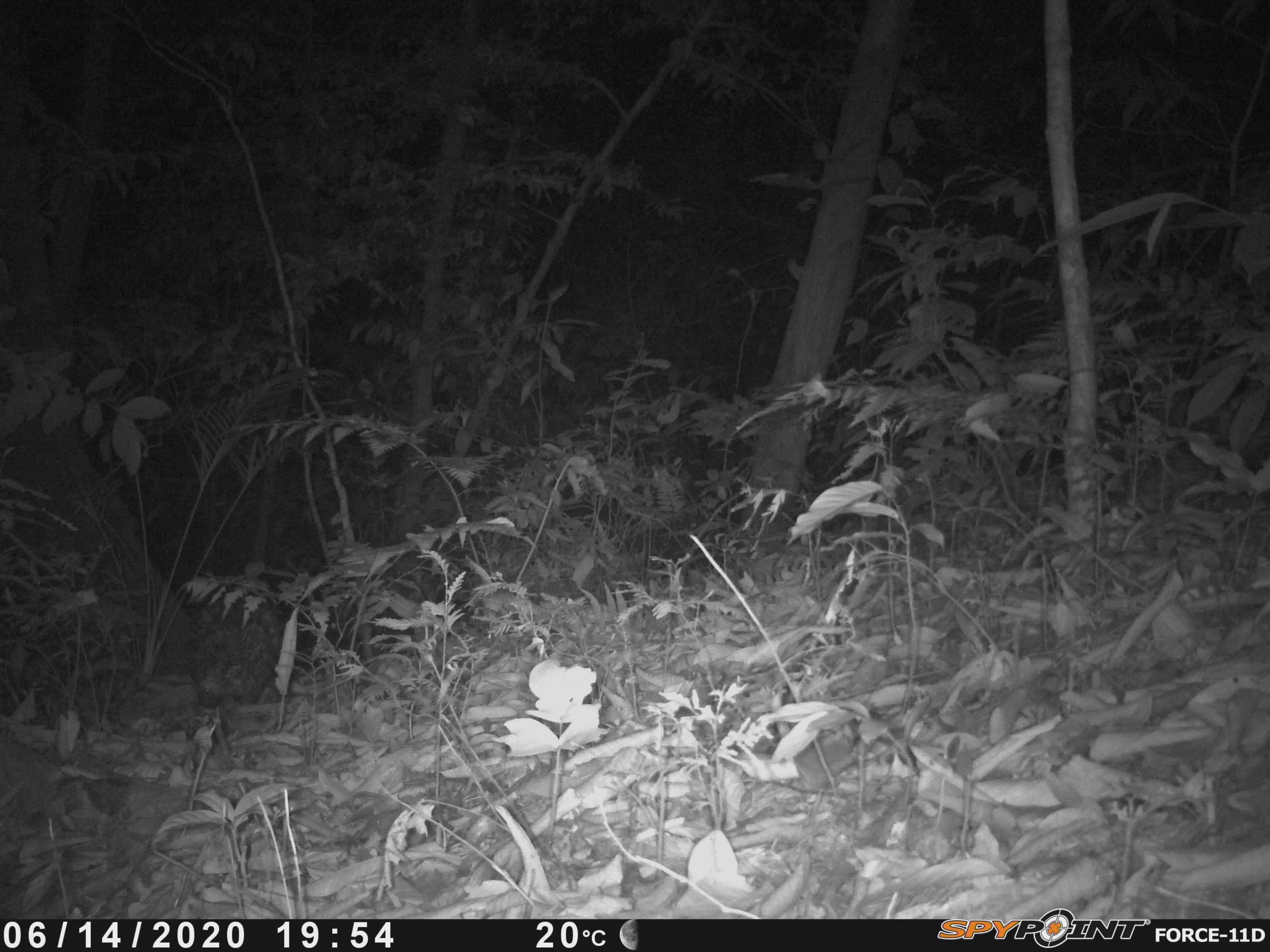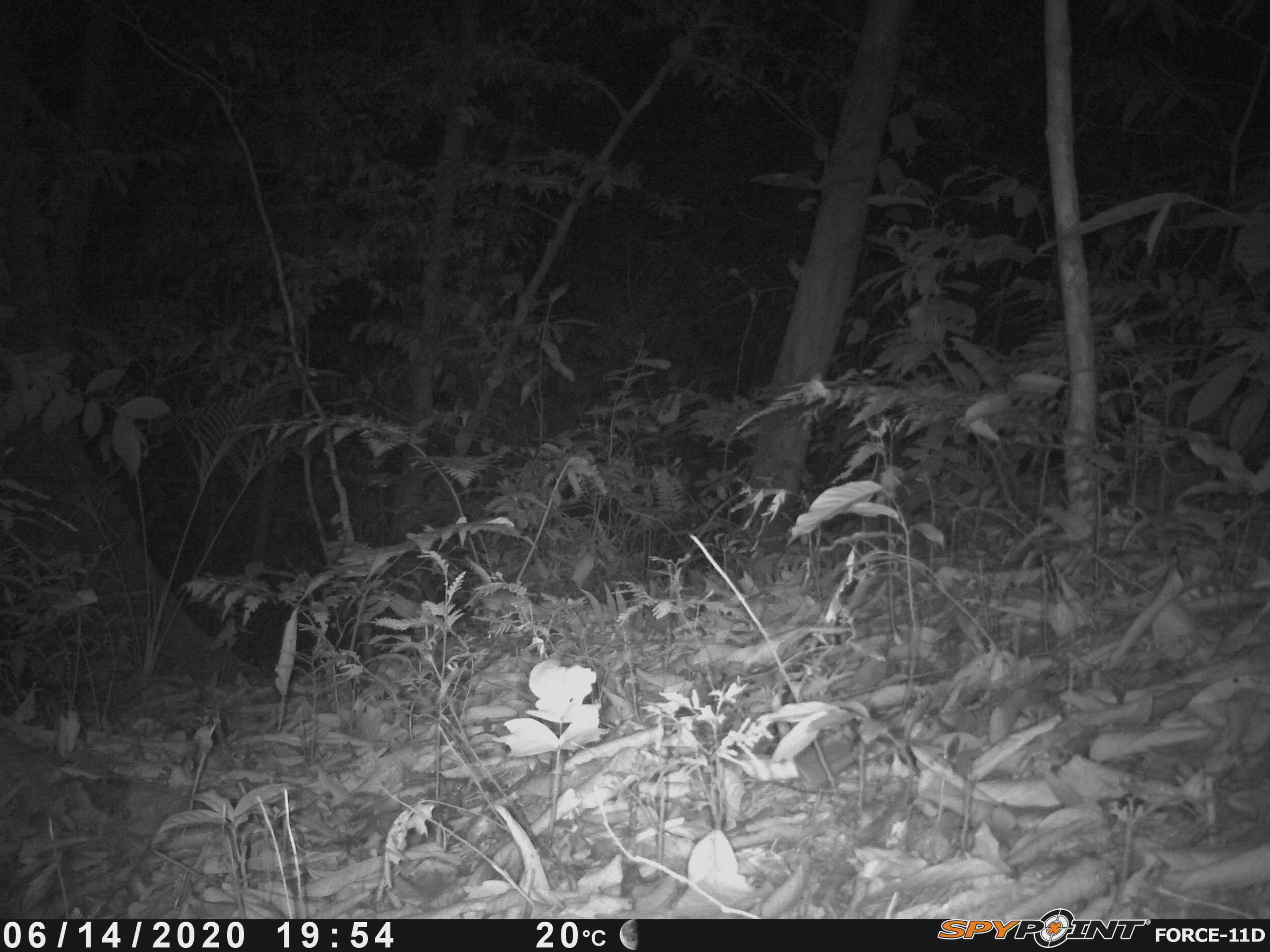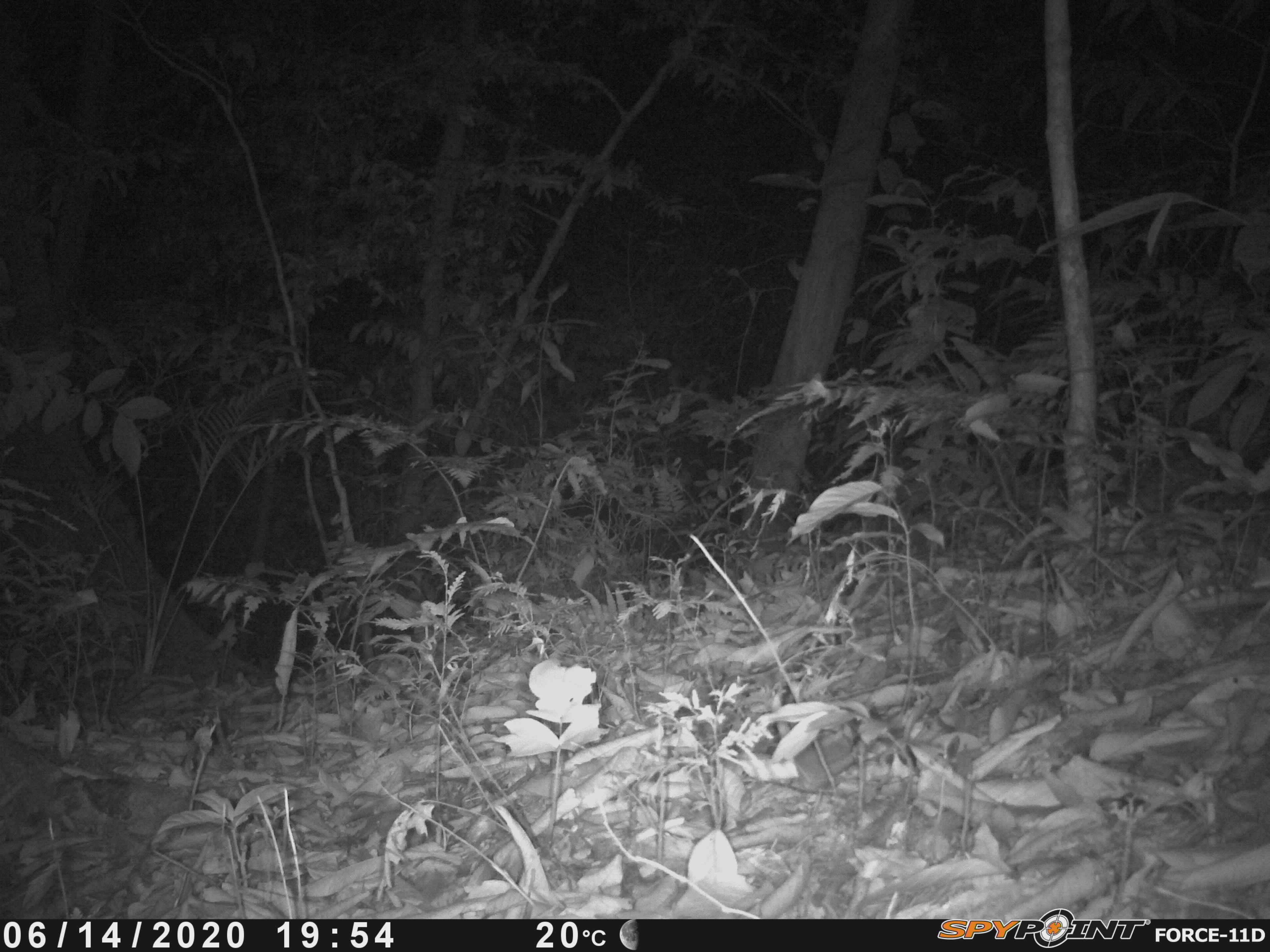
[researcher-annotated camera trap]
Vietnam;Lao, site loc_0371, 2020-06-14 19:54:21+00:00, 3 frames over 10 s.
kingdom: Animalia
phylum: Chordata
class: Mammalia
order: Rodentia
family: Hystricidae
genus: Hystrix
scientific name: Hystrix brachyura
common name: malayan porcupine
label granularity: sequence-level